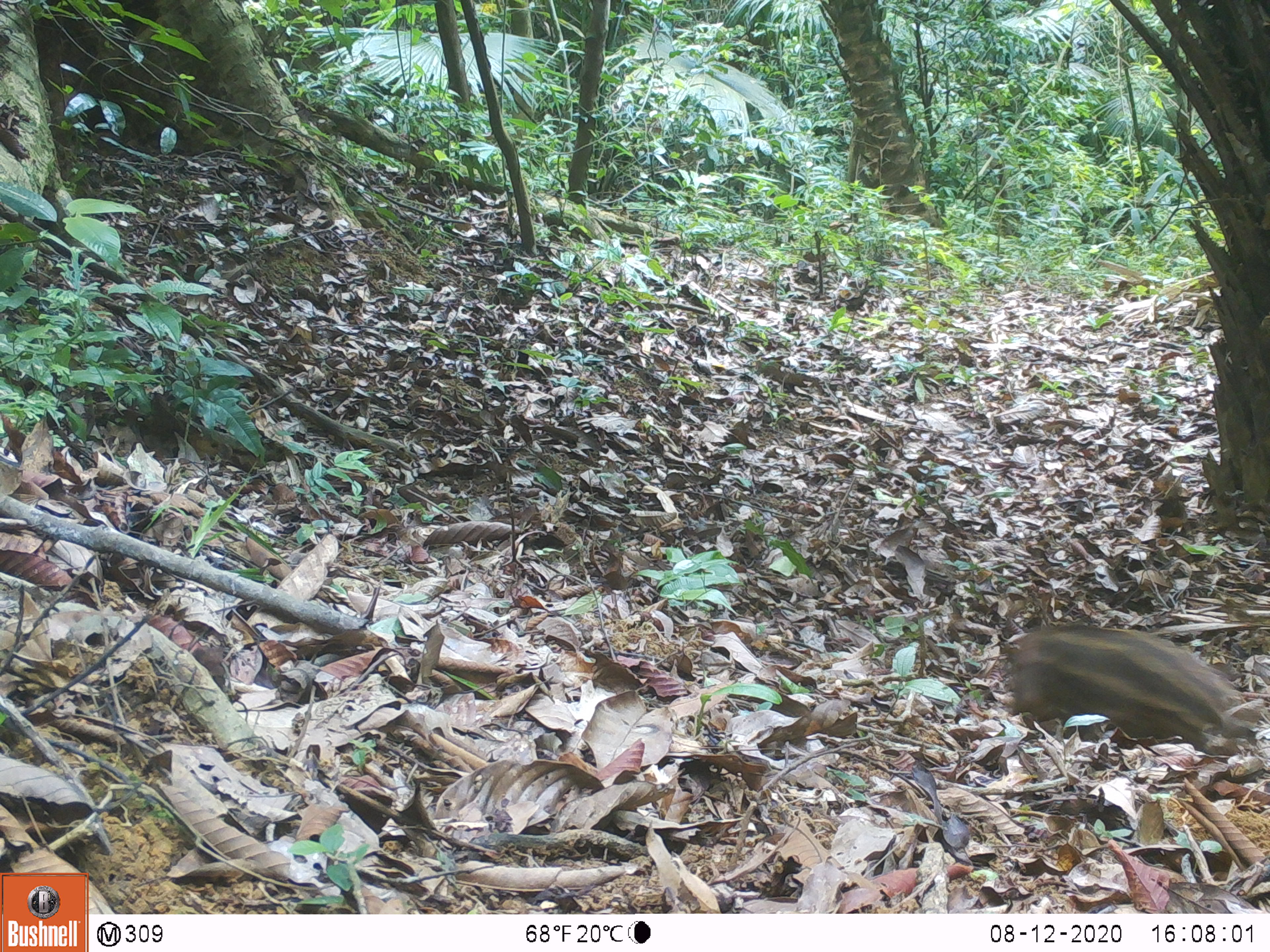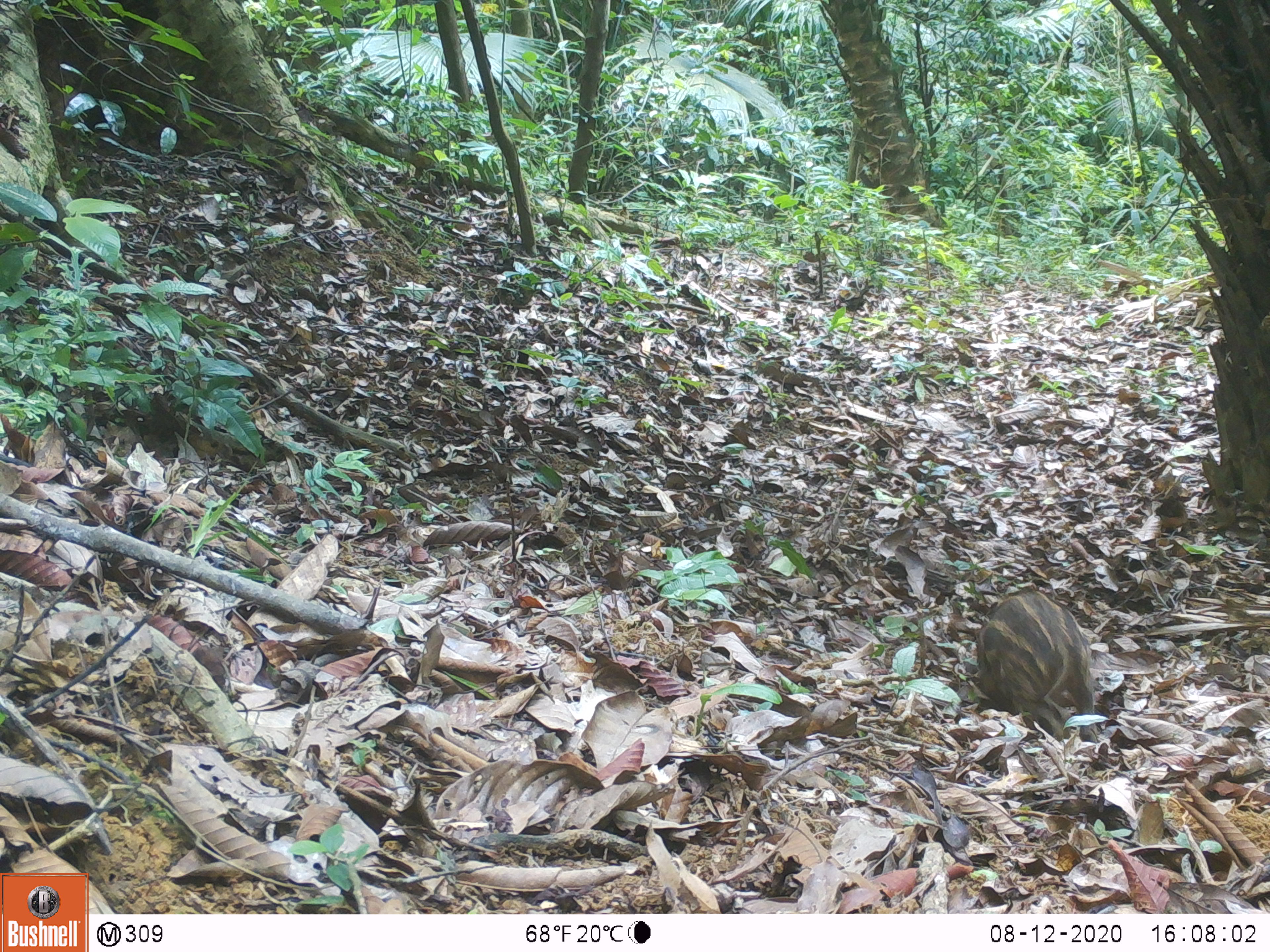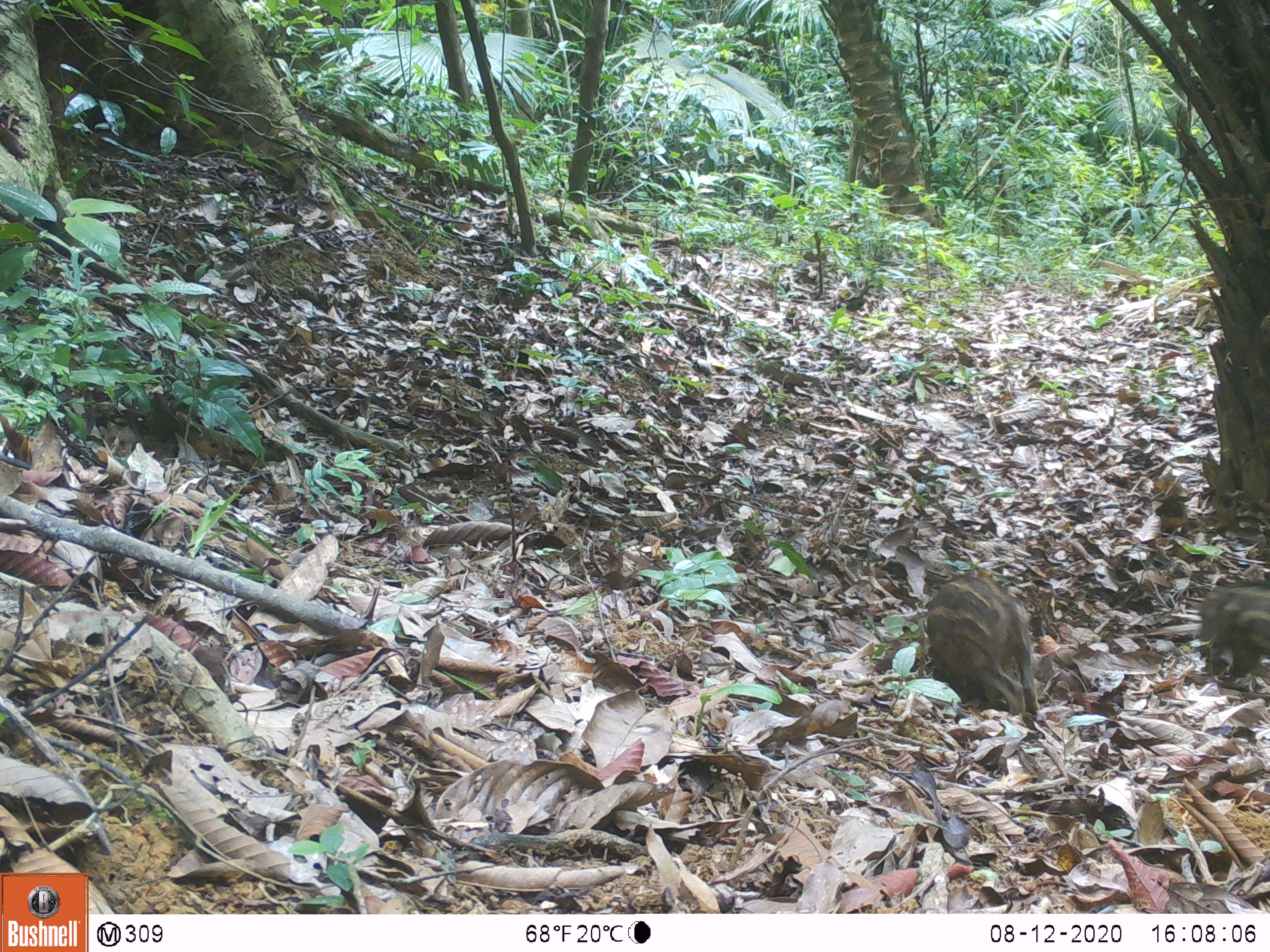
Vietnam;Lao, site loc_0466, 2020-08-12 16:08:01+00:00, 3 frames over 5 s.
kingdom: Animalia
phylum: Chordata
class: Mammalia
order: Artiodactyla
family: Suidae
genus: Sus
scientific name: Sus scrofa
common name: eurasian wild pig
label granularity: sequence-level